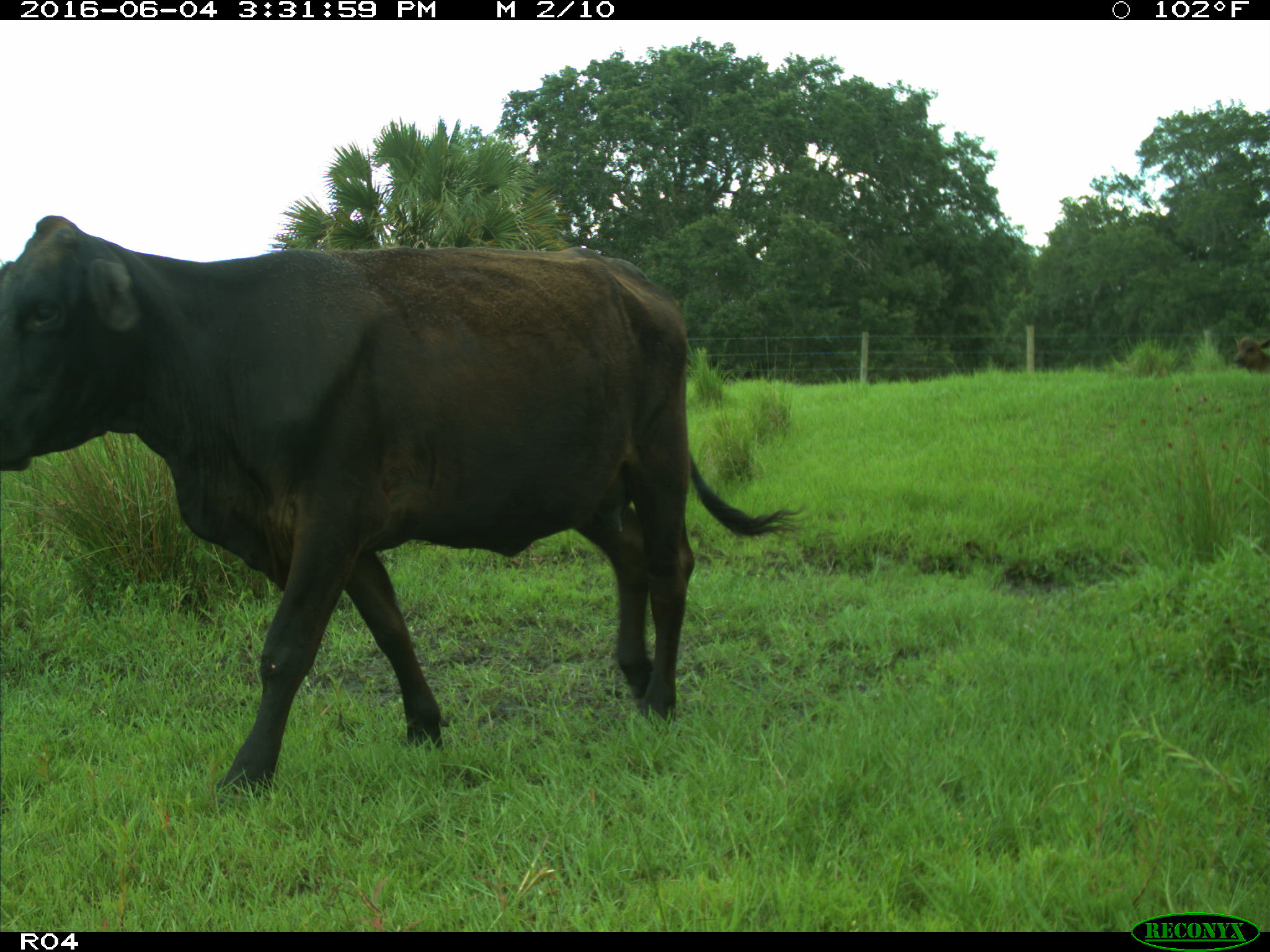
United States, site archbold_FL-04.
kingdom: Animalia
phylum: Chordata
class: Mammalia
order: Artiodactyla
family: Bovidae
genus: Bos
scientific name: Bos taurus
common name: domestic cow